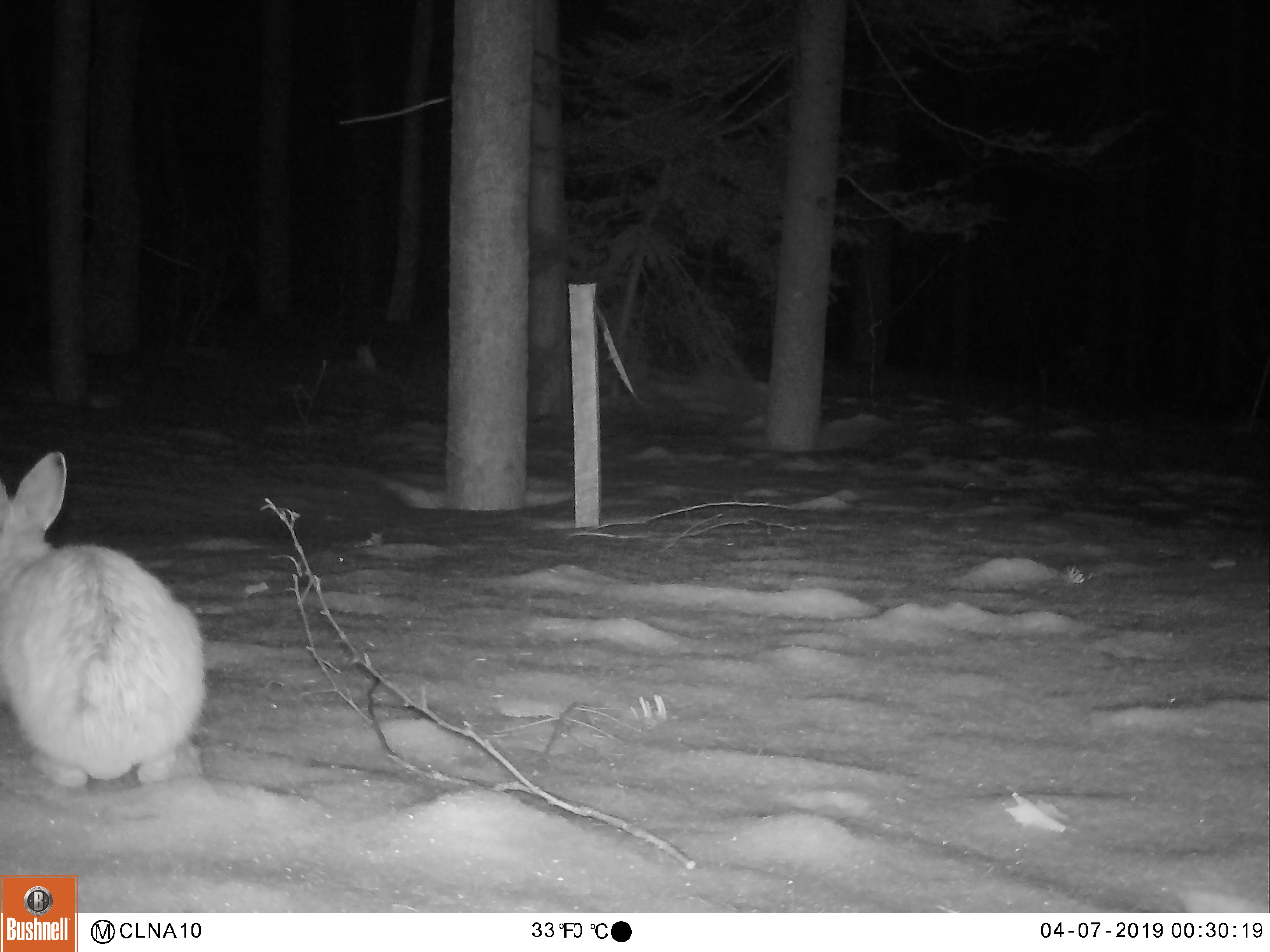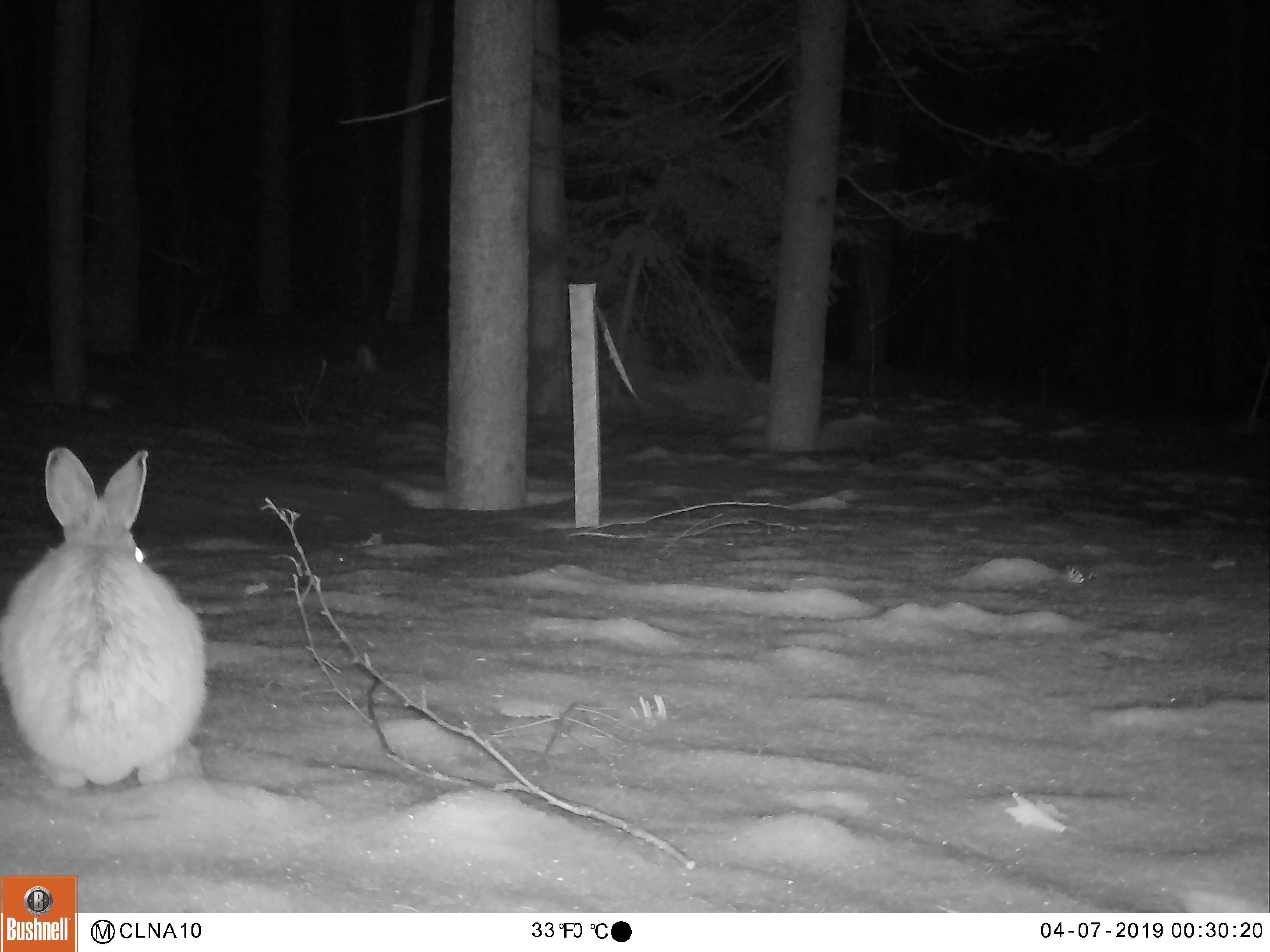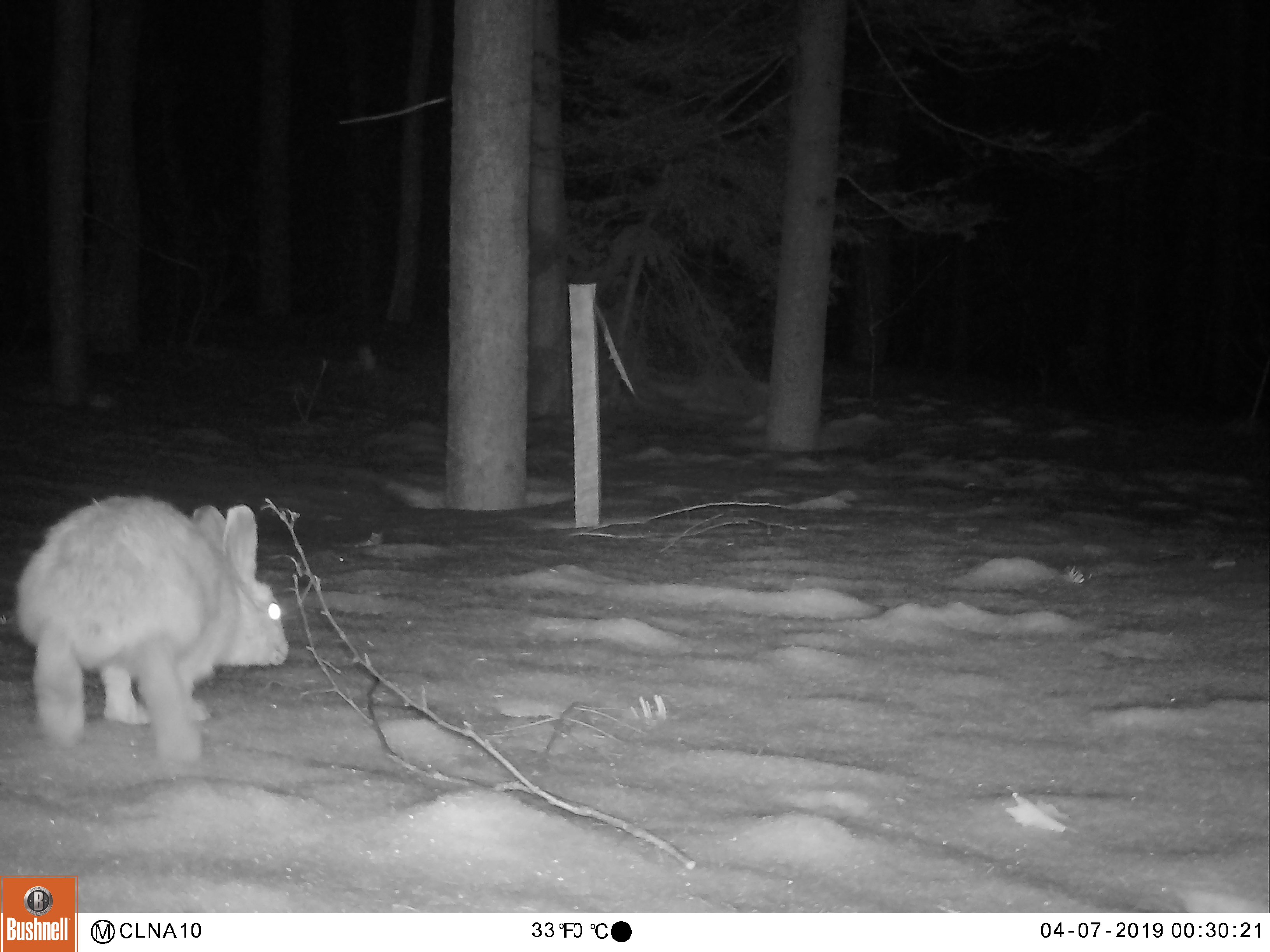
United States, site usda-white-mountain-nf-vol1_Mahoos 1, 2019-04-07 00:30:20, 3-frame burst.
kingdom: Animalia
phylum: Chordata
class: Mammalia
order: Lagomorpha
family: Leporidae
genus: Lepus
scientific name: Lepus americanus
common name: snowshoe hare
Snowshoe hare (Lepus americanus).